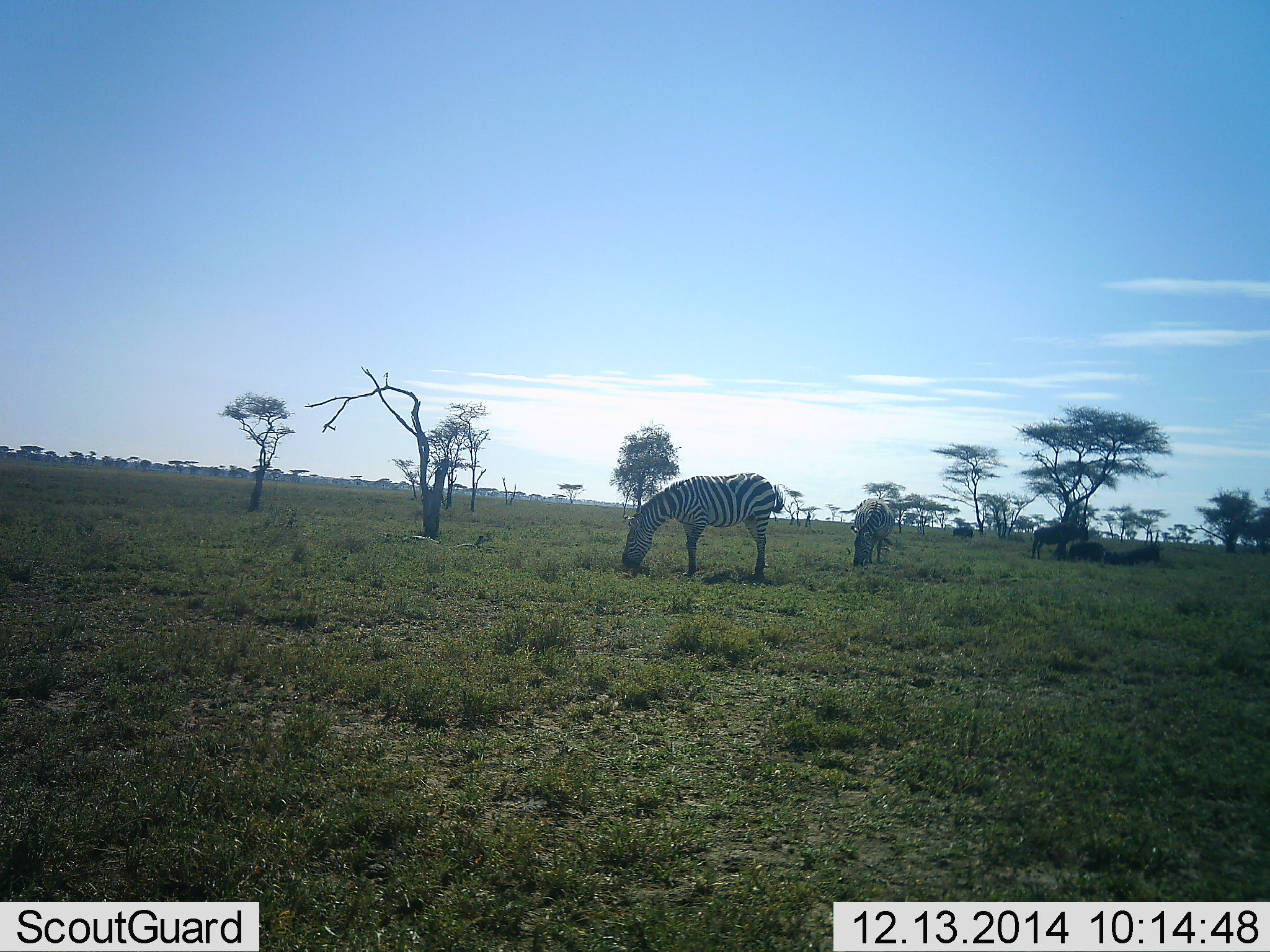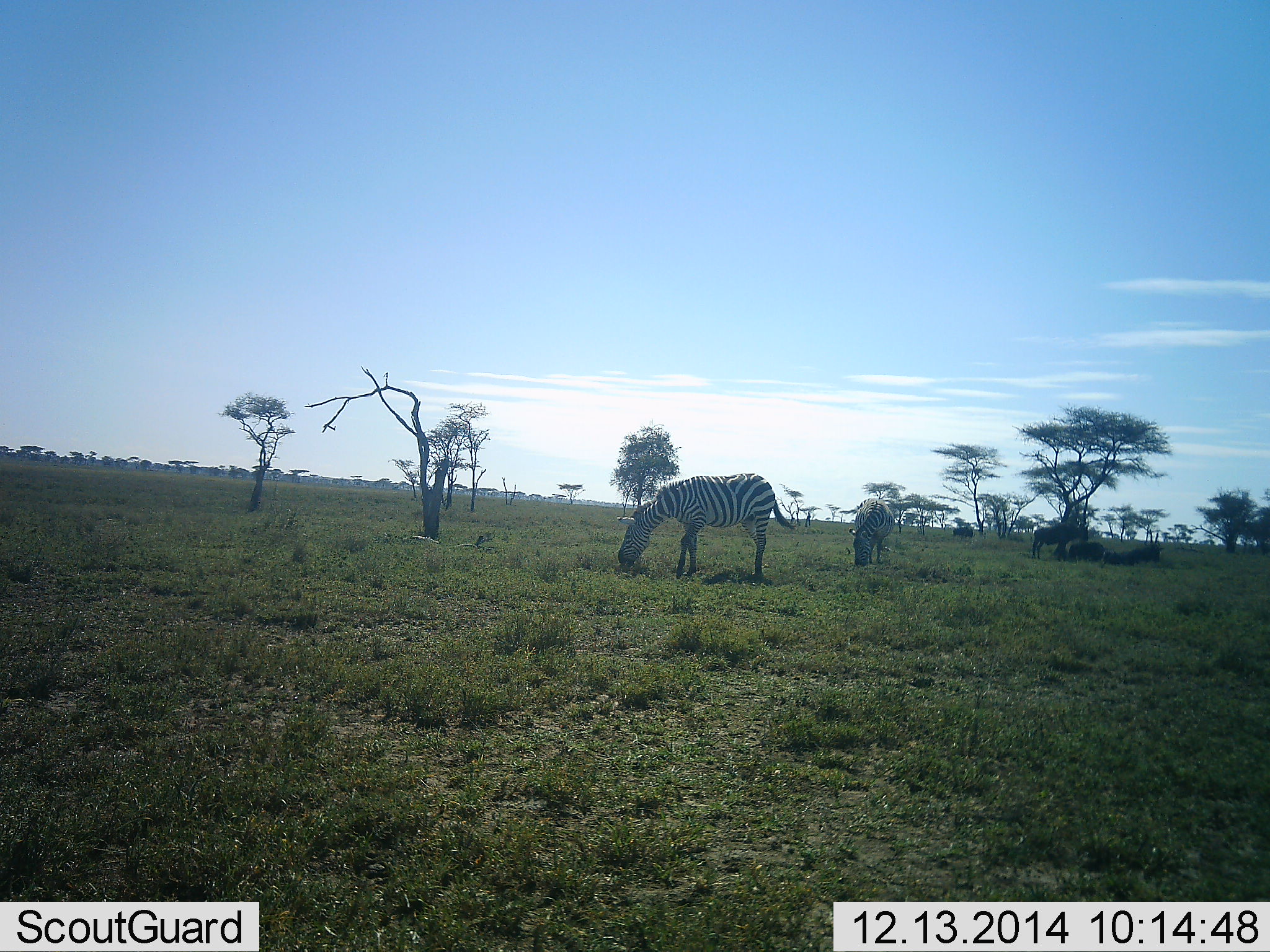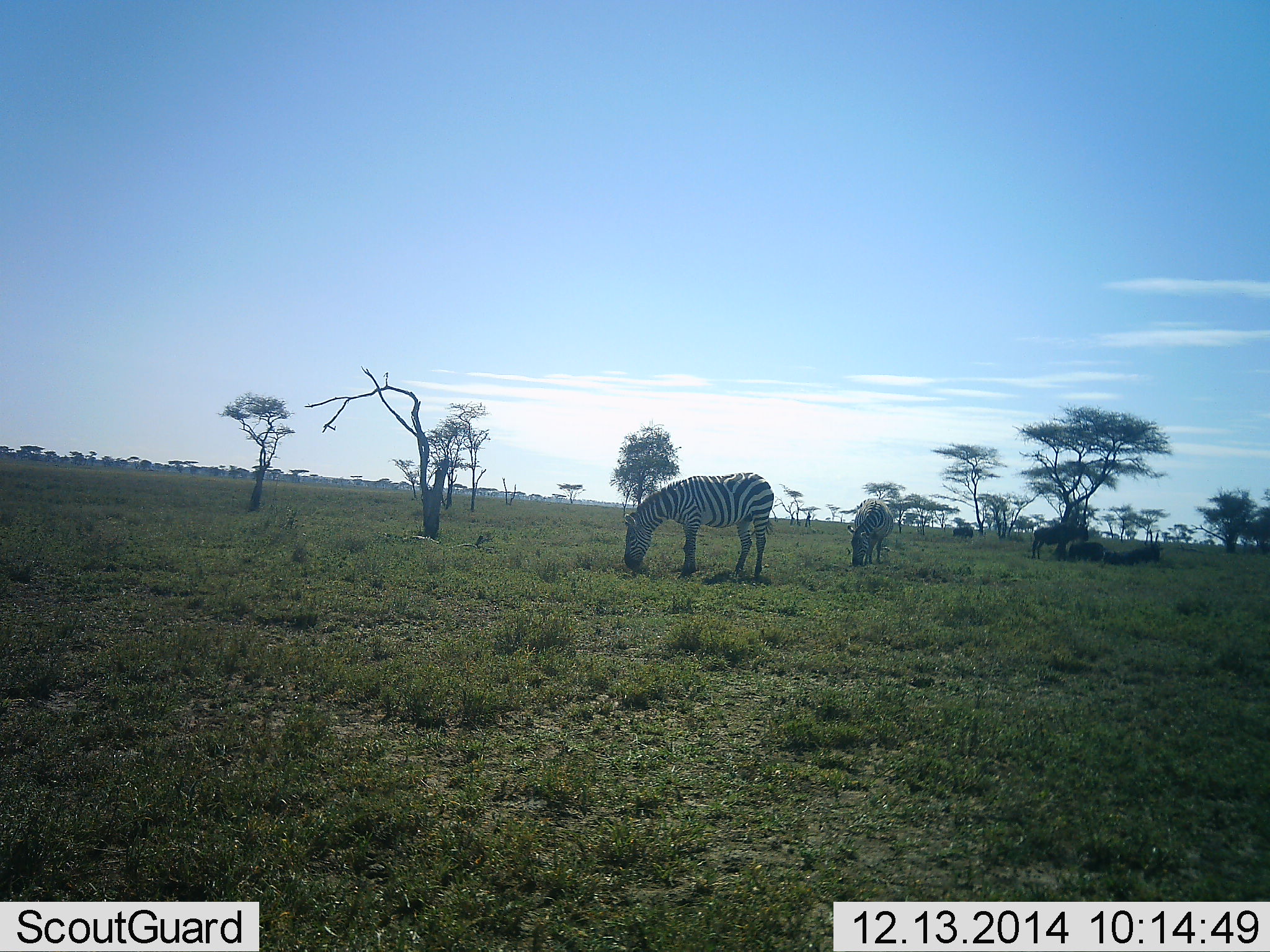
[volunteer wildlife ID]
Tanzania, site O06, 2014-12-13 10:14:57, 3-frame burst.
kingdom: Animalia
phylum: Chordata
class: Mammalia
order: Perissodactyla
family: Equidae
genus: Equus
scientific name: Equus quagga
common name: plains zebra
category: zebra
Zebra (plains zebra) (Equus quagga), count 2. Behavior (volunteer vote fractions): standing 40%, resting 13%, moving 7%, interacting 0%. Young present (vote fraction): 0%. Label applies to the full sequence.